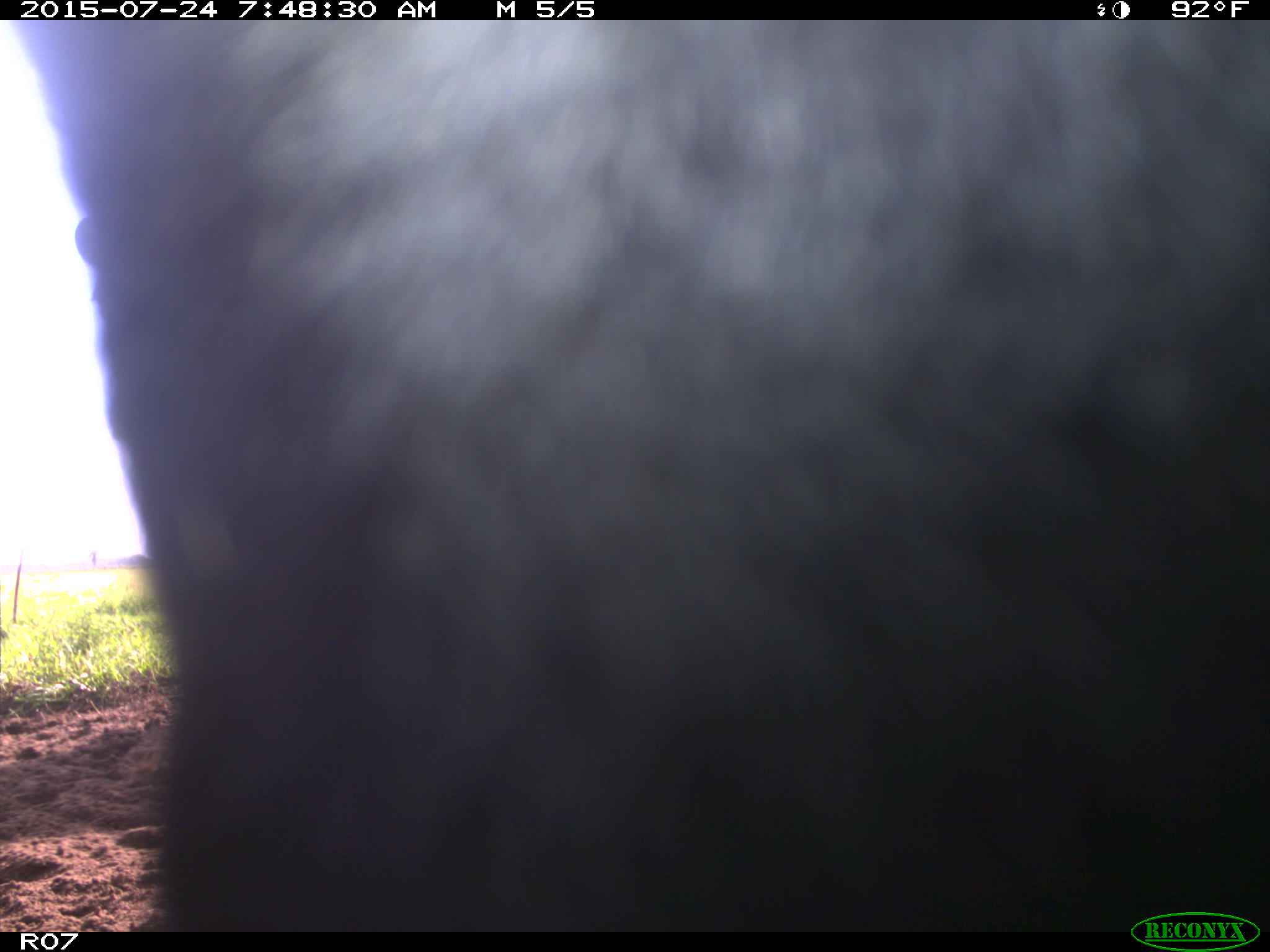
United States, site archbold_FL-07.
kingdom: Animalia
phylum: Chordata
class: Mammalia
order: Artiodactyla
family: Bovidae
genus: Bos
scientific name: Bos taurus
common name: domestic cow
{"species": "Bos taurus (domestic cow)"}